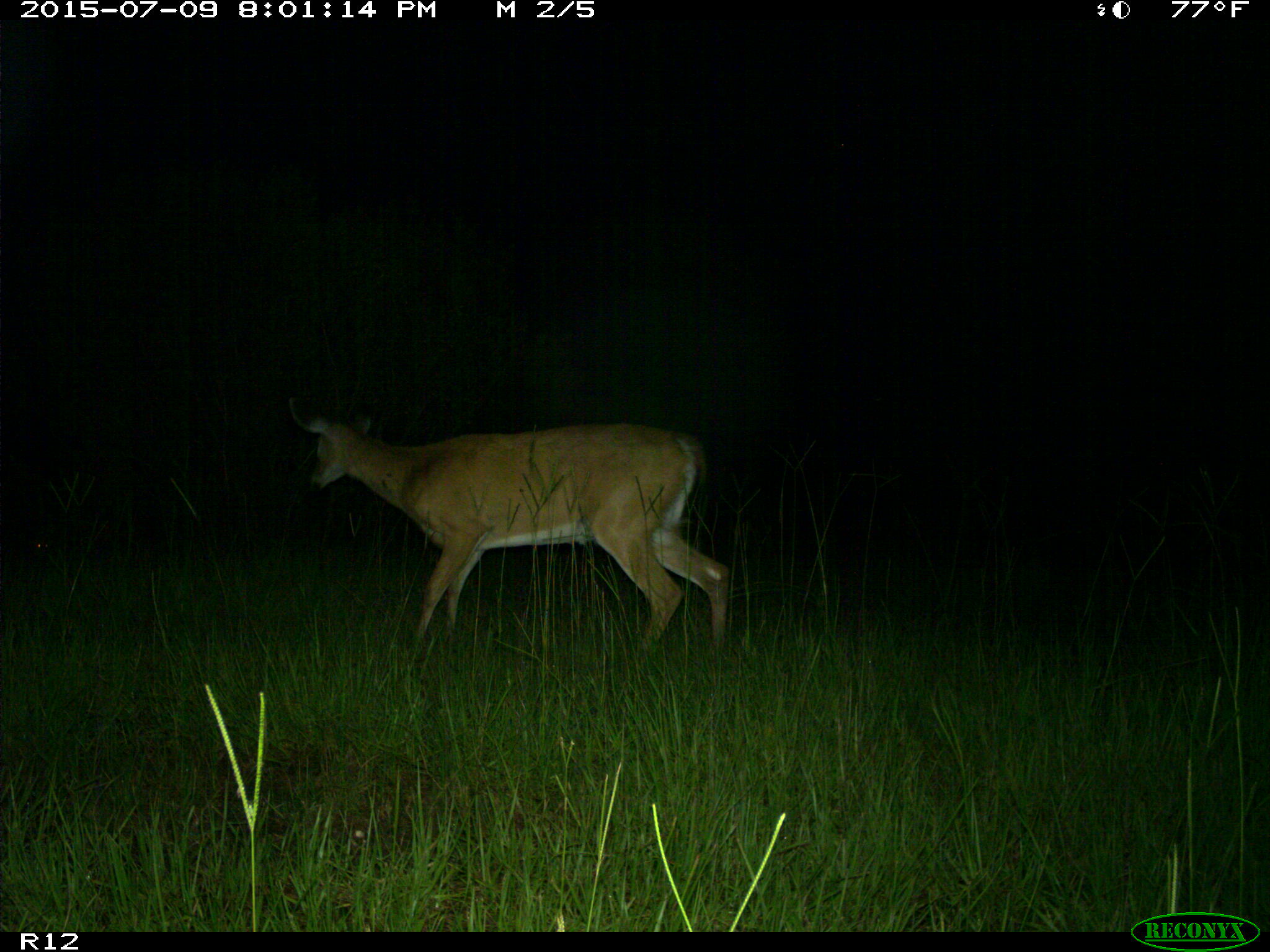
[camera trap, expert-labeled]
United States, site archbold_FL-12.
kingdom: Animalia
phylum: Chordata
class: Mammalia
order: Artiodactyla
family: Cervidae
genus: Odocoileus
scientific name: Odocoileus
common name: deer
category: unidentified deer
Unidentified deer (deer) (Odocoileus).